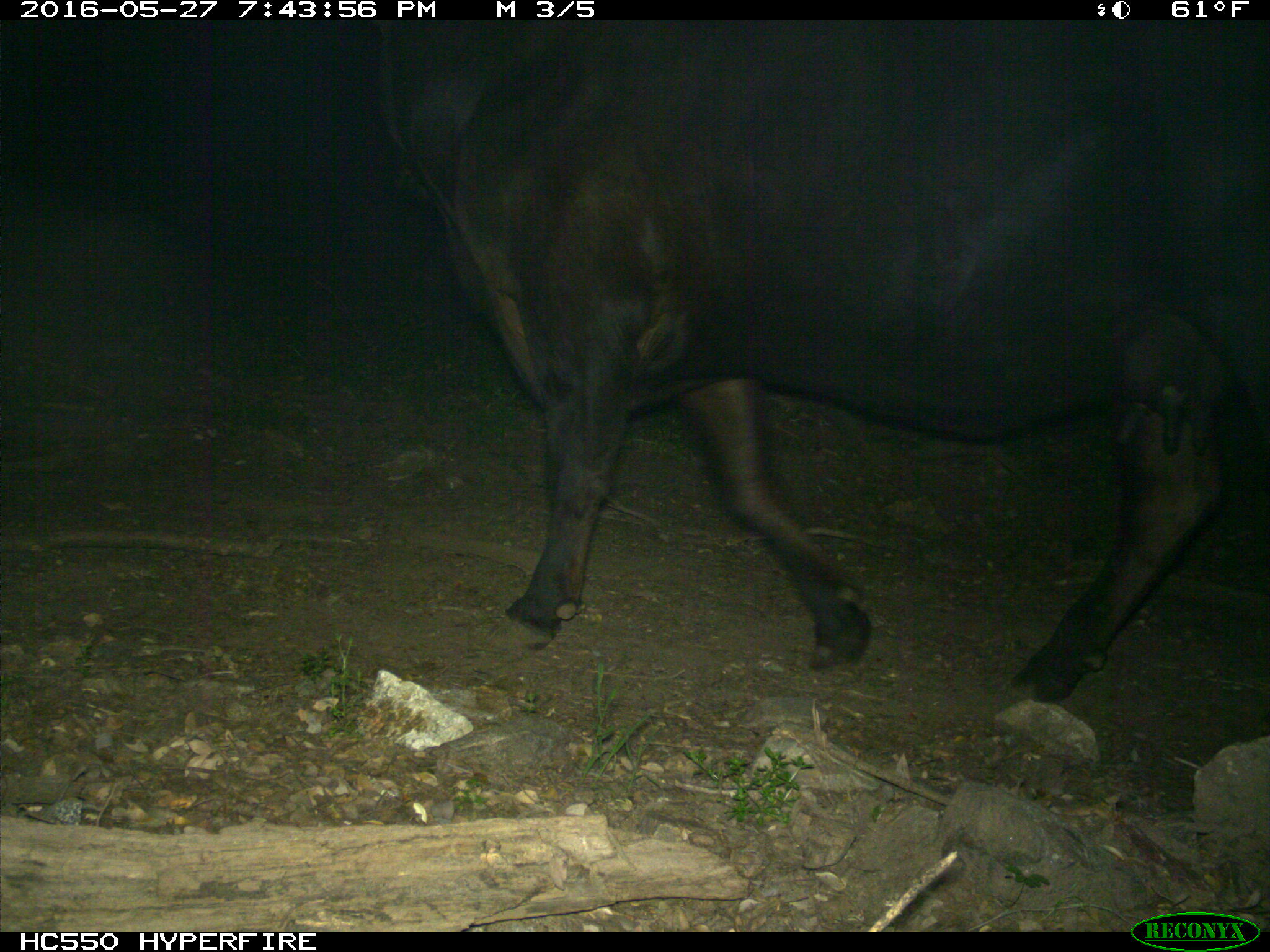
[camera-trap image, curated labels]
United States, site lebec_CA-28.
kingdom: Animalia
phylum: Chordata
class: Mammalia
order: Artiodactyla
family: Bovidae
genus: Bos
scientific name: Bos taurus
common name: domestic cow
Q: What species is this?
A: Bos taurus (domestic cow).